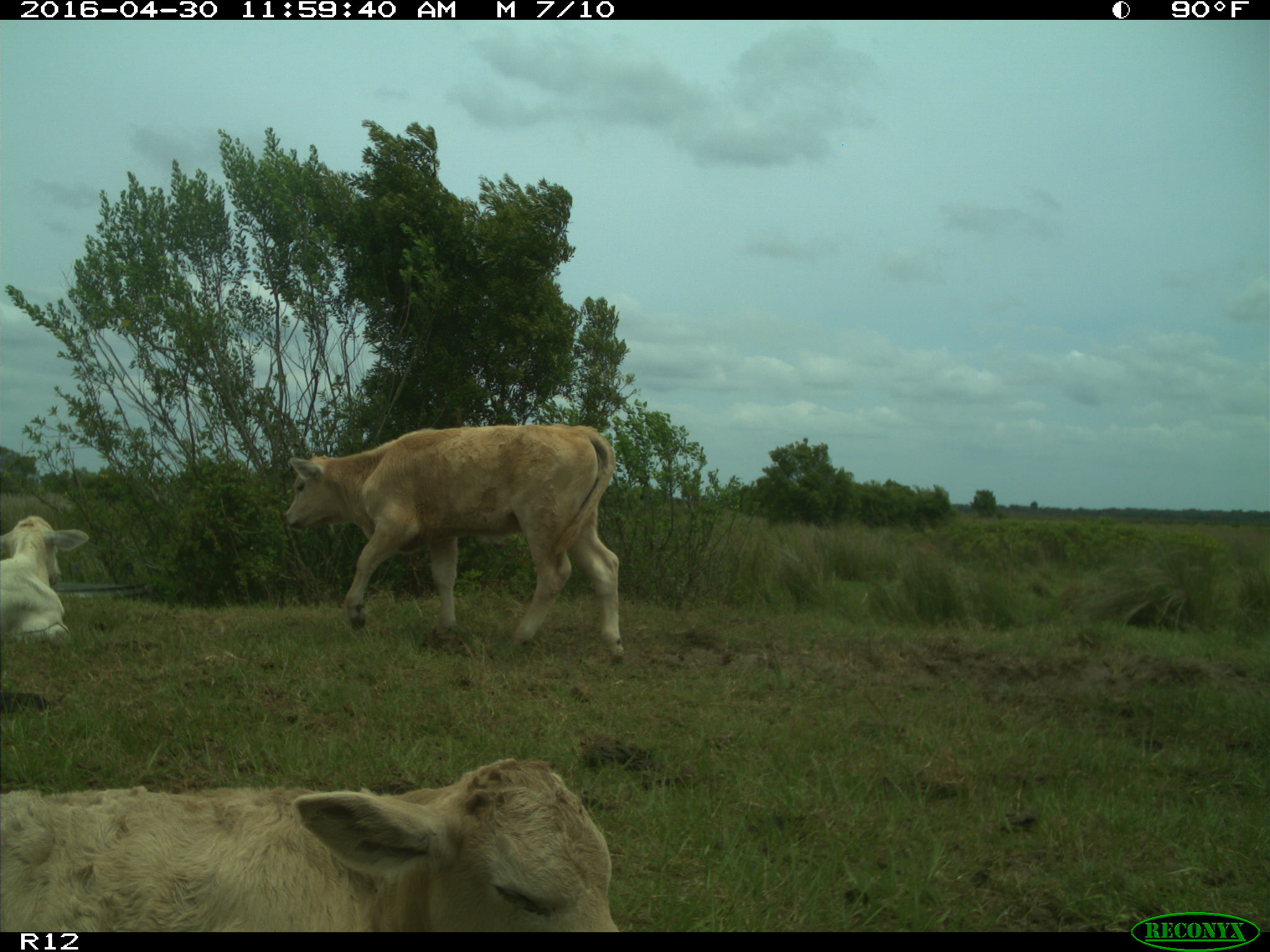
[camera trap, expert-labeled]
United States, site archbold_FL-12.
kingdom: Animalia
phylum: Chordata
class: Mammalia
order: Artiodactyla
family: Bovidae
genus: Bos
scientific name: Bos taurus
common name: domestic cow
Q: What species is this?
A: Bos taurus (domestic cow).